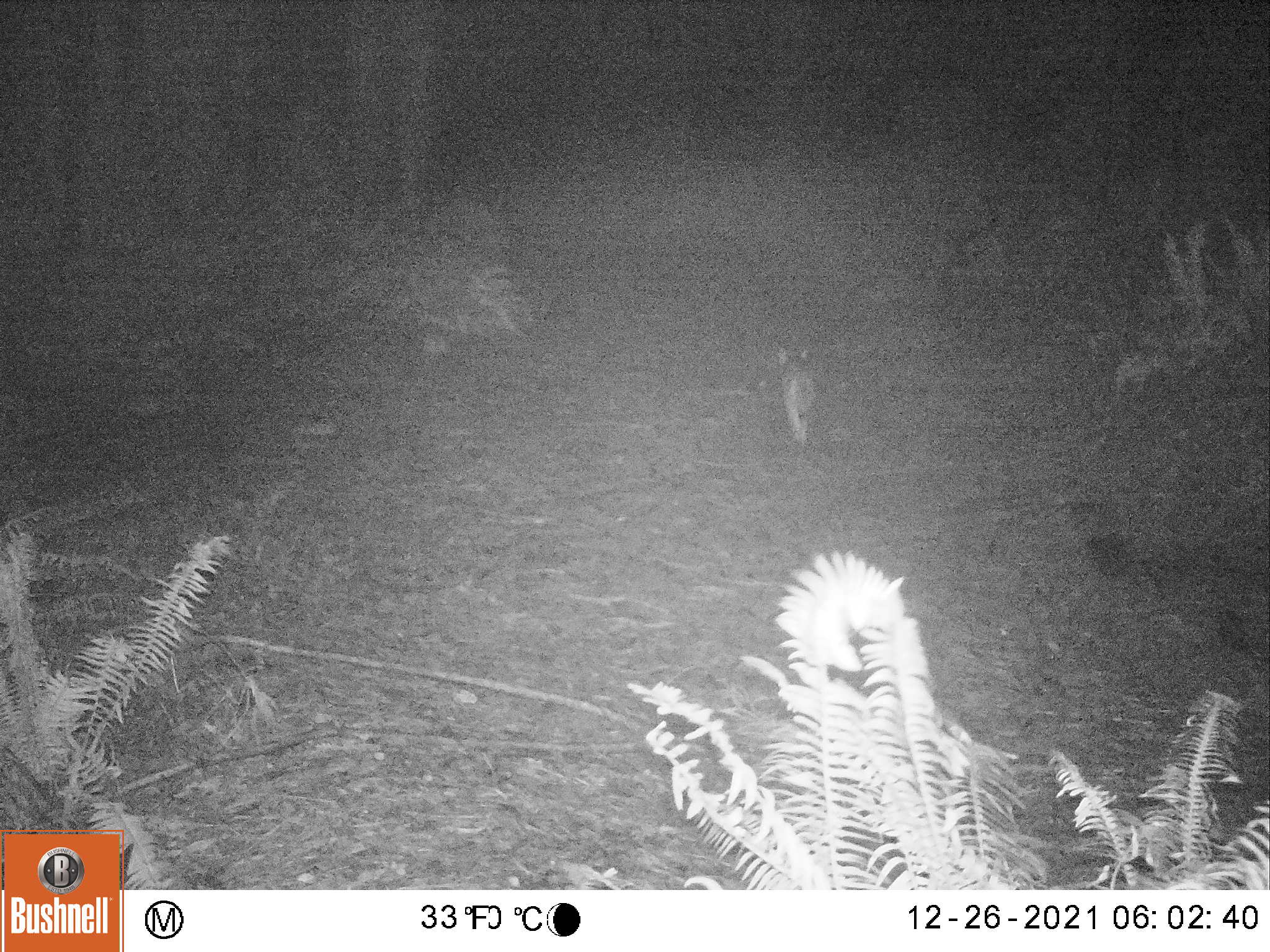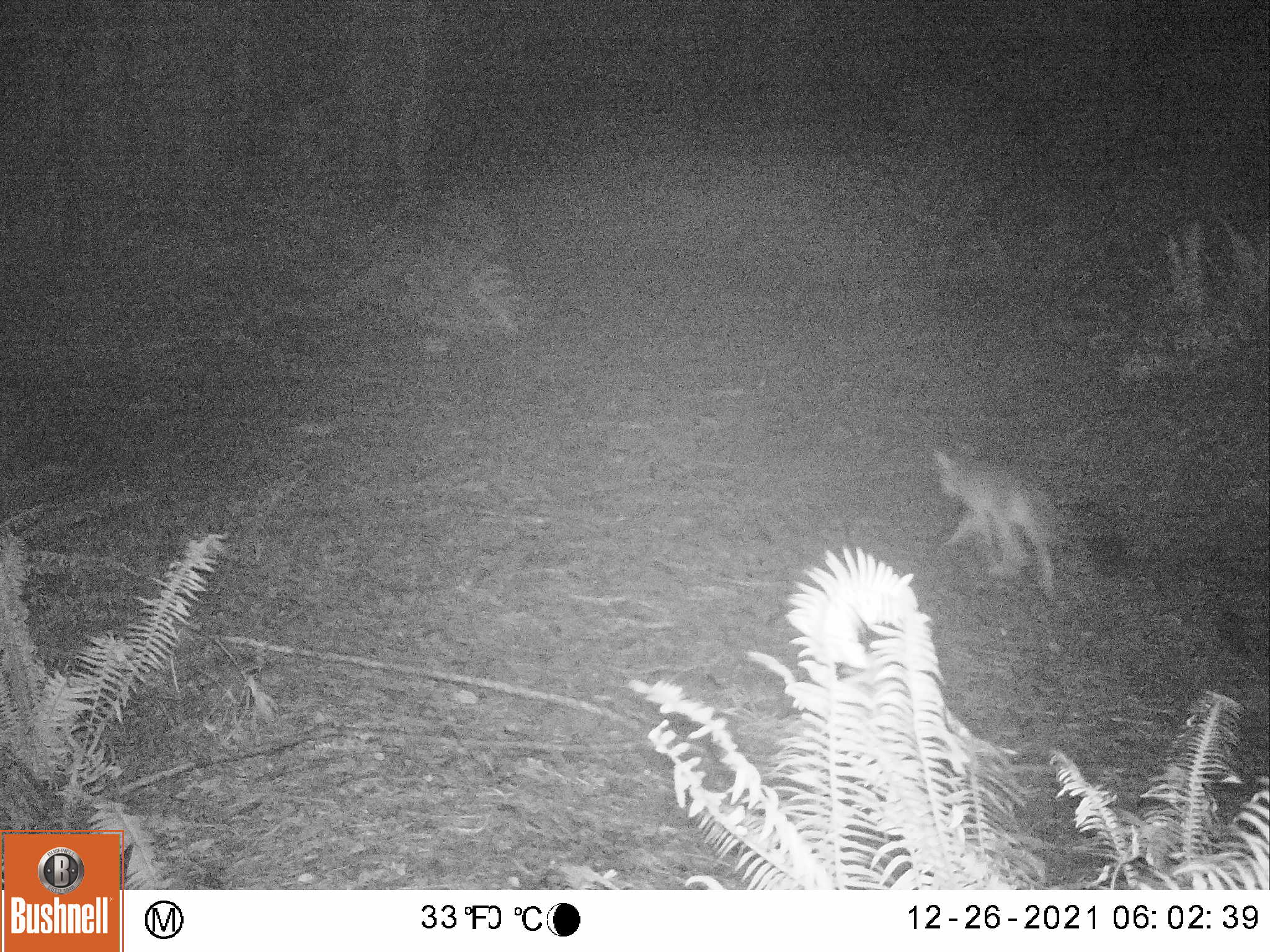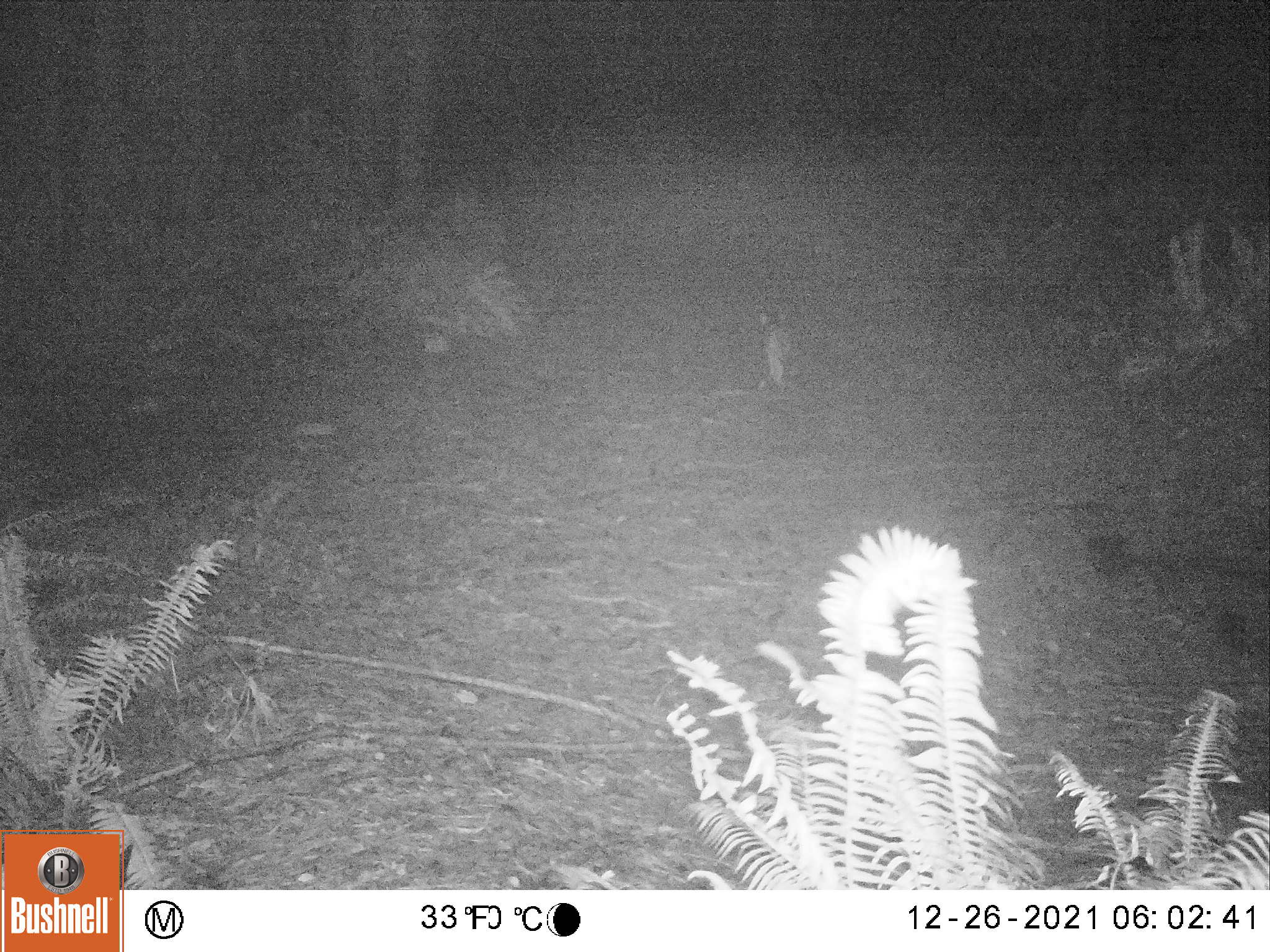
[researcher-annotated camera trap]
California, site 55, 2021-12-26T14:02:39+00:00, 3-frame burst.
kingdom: Animalia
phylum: Chordata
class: Mammalia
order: Carnivora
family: Canidae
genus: Canis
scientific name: Canis latrans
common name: coyote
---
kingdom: Animalia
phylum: Chordata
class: Mammalia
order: Carnivora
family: Canidae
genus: Urocyon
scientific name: Urocyon cinereoargenteus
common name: gray fox